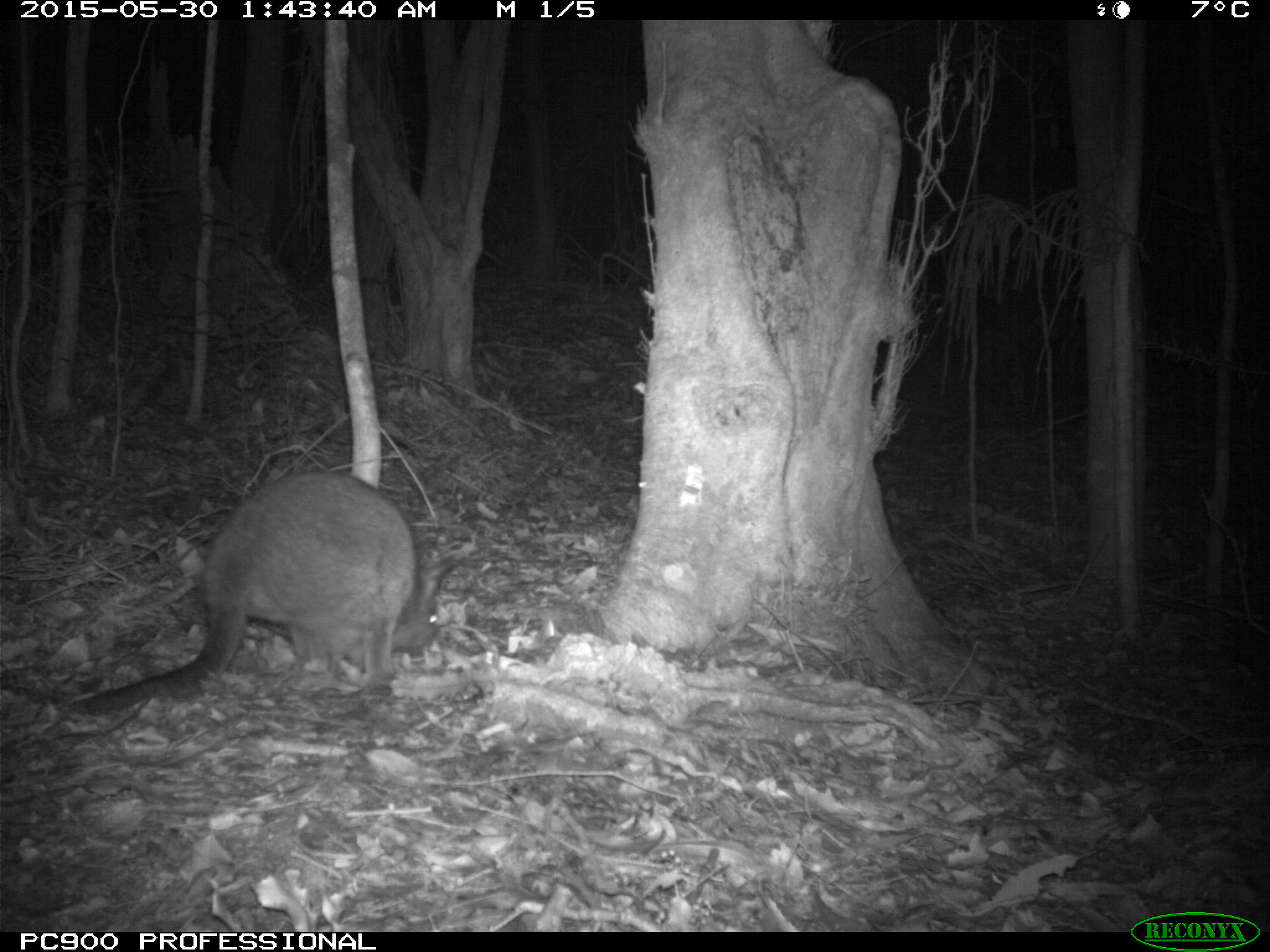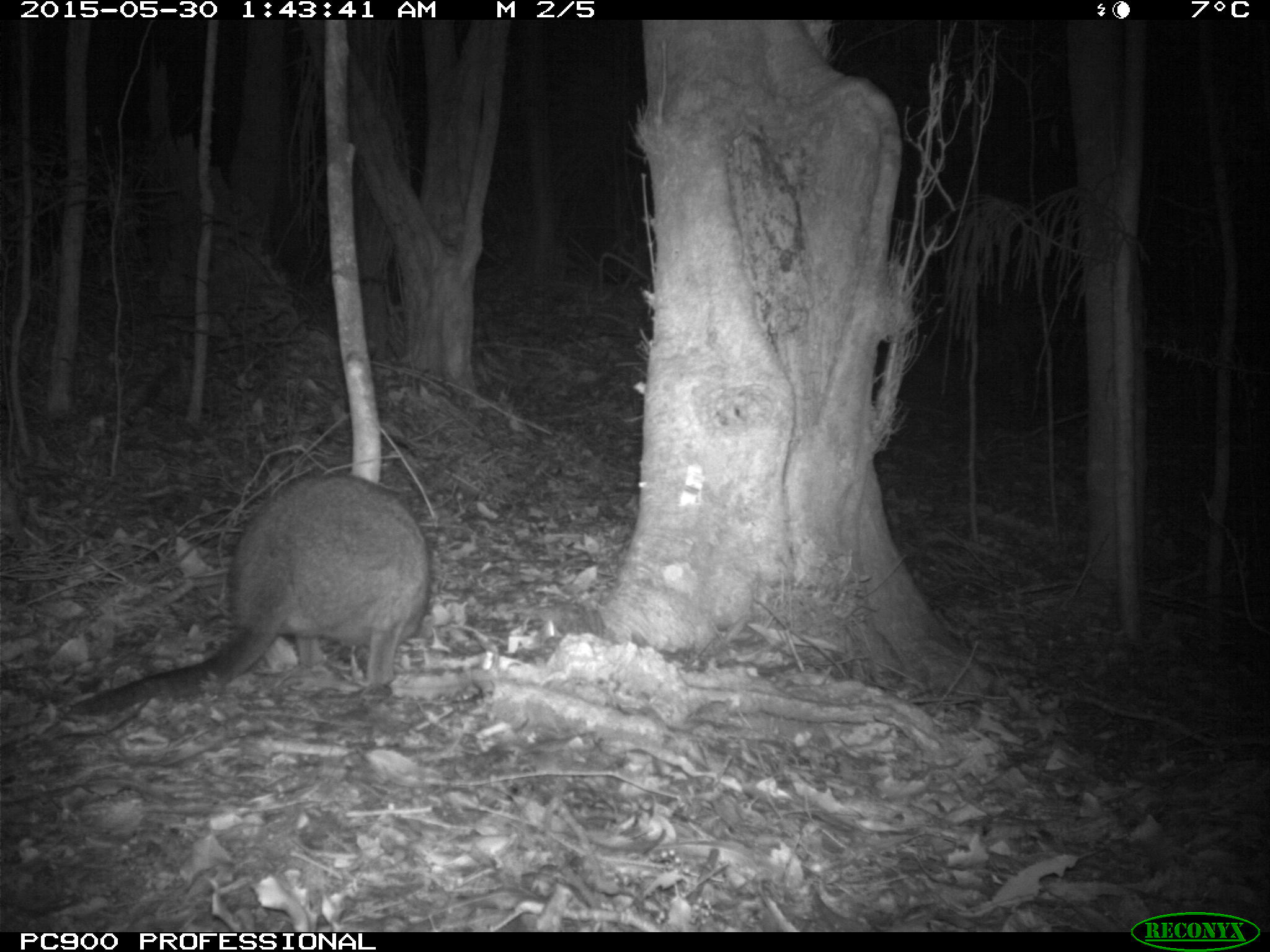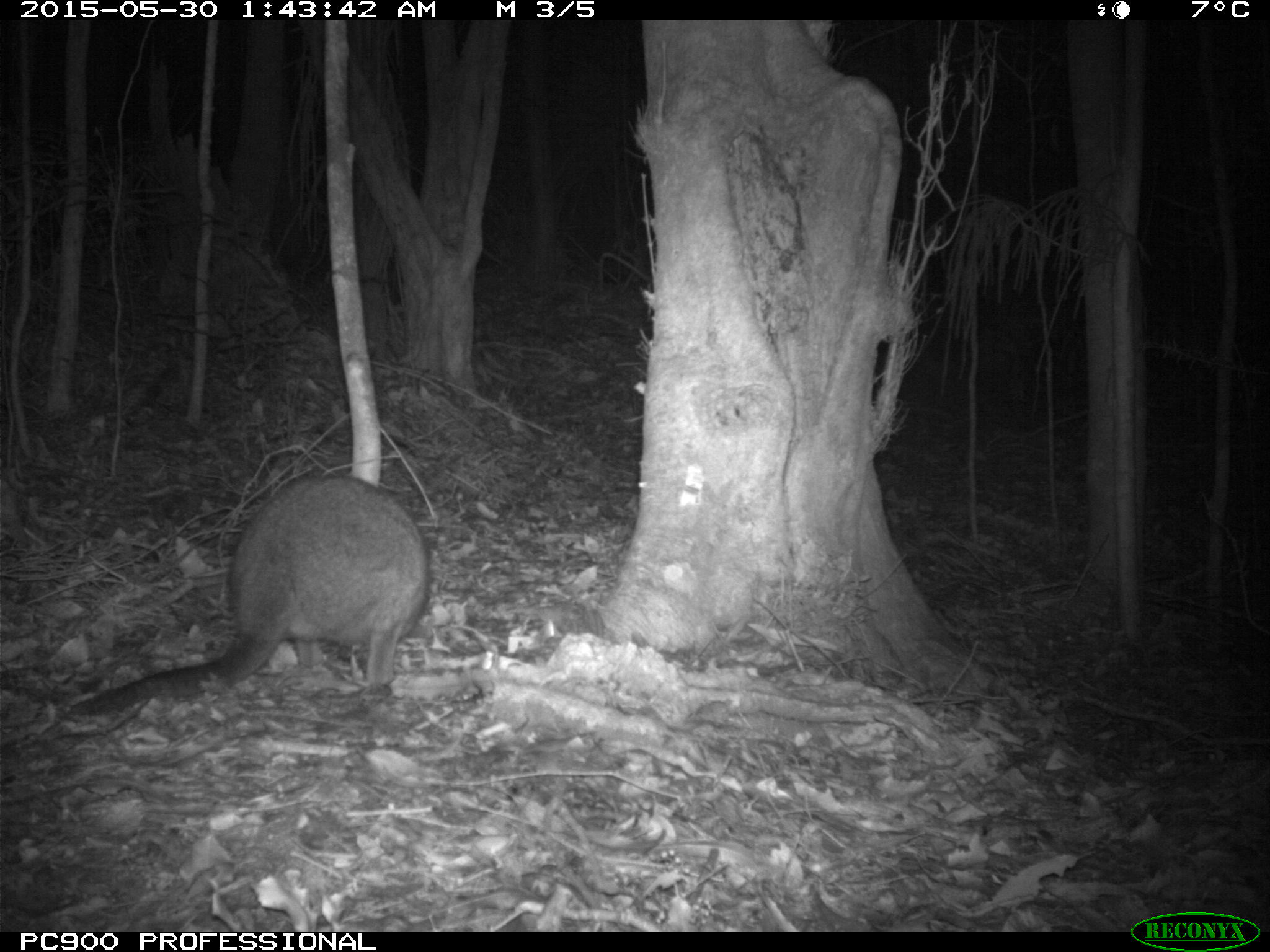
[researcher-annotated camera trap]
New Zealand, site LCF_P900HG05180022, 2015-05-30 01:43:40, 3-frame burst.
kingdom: Animalia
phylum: Chordata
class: Mammalia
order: Diprotodontia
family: Macropodidae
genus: Notamacropus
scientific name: Notamacropus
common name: wallaby